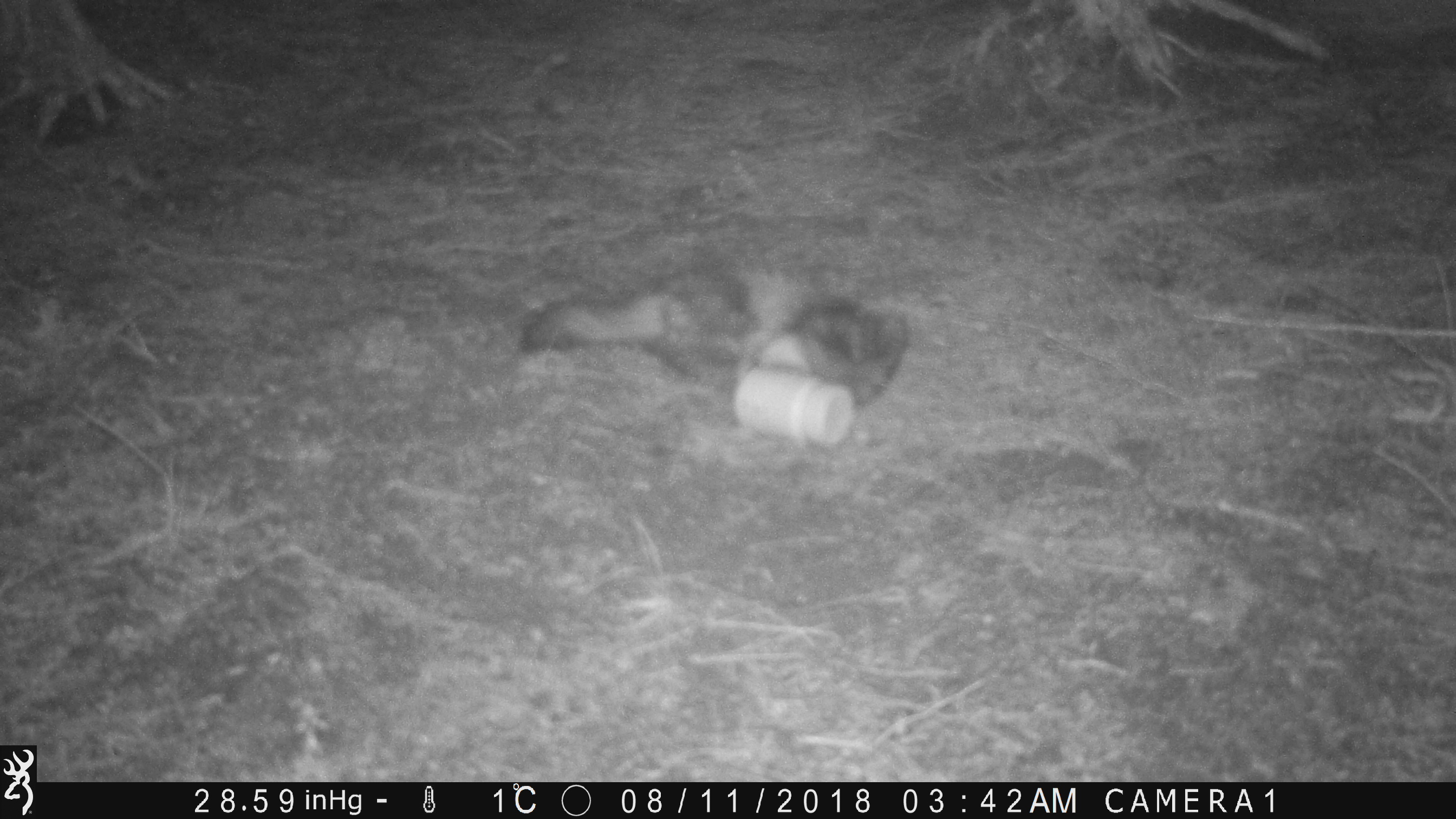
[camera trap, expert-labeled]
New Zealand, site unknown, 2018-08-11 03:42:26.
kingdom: Animalia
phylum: Chordata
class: Mammalia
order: Carnivora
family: Mustelidae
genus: Mustela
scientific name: Mustela furo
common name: ferret